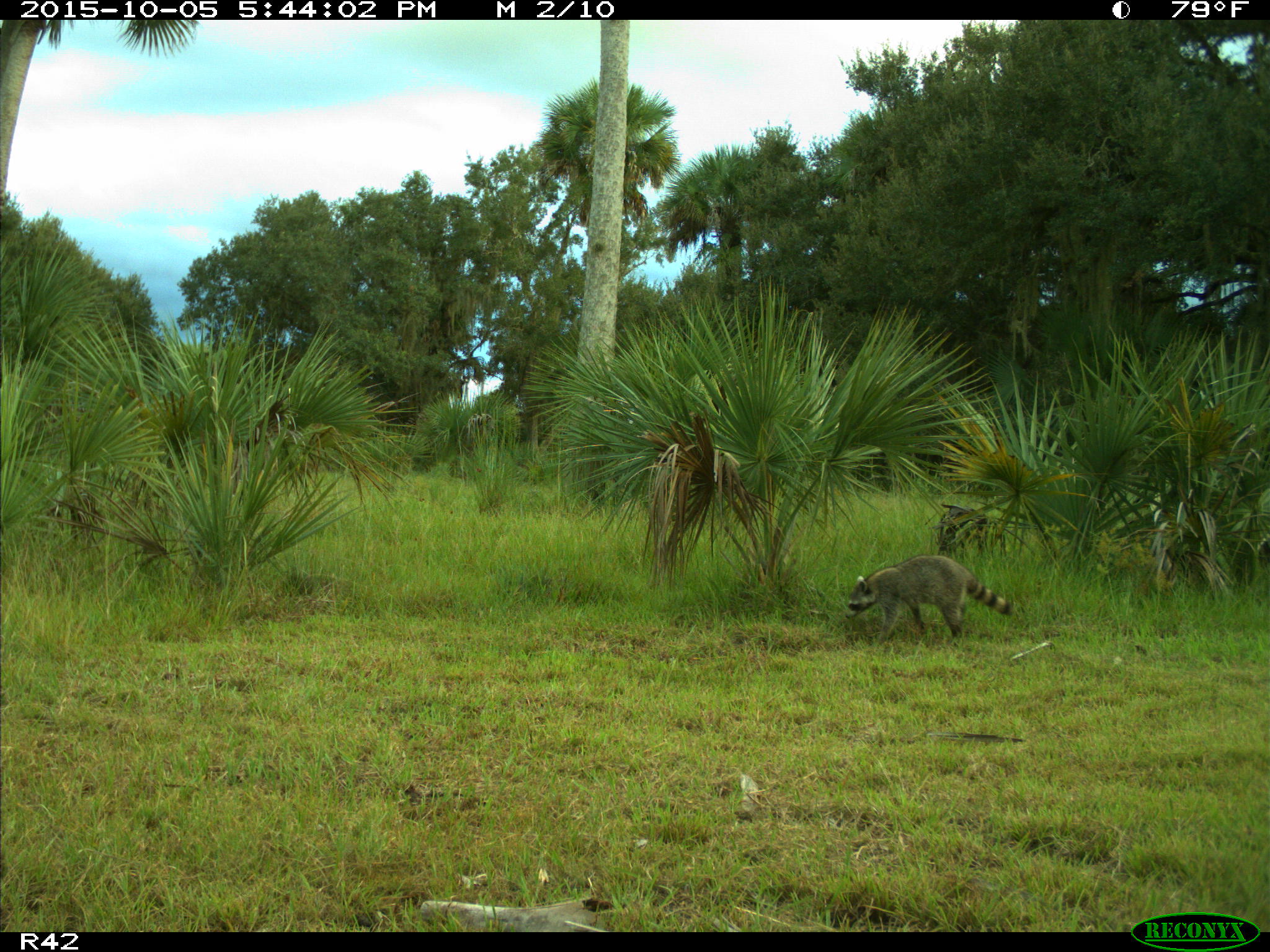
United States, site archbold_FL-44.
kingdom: Animalia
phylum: Chordata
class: Mammalia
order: Carnivora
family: Procyonidae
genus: Procyon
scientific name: Procyon lotor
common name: common raccoon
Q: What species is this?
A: Procyon lotor (common raccoon).